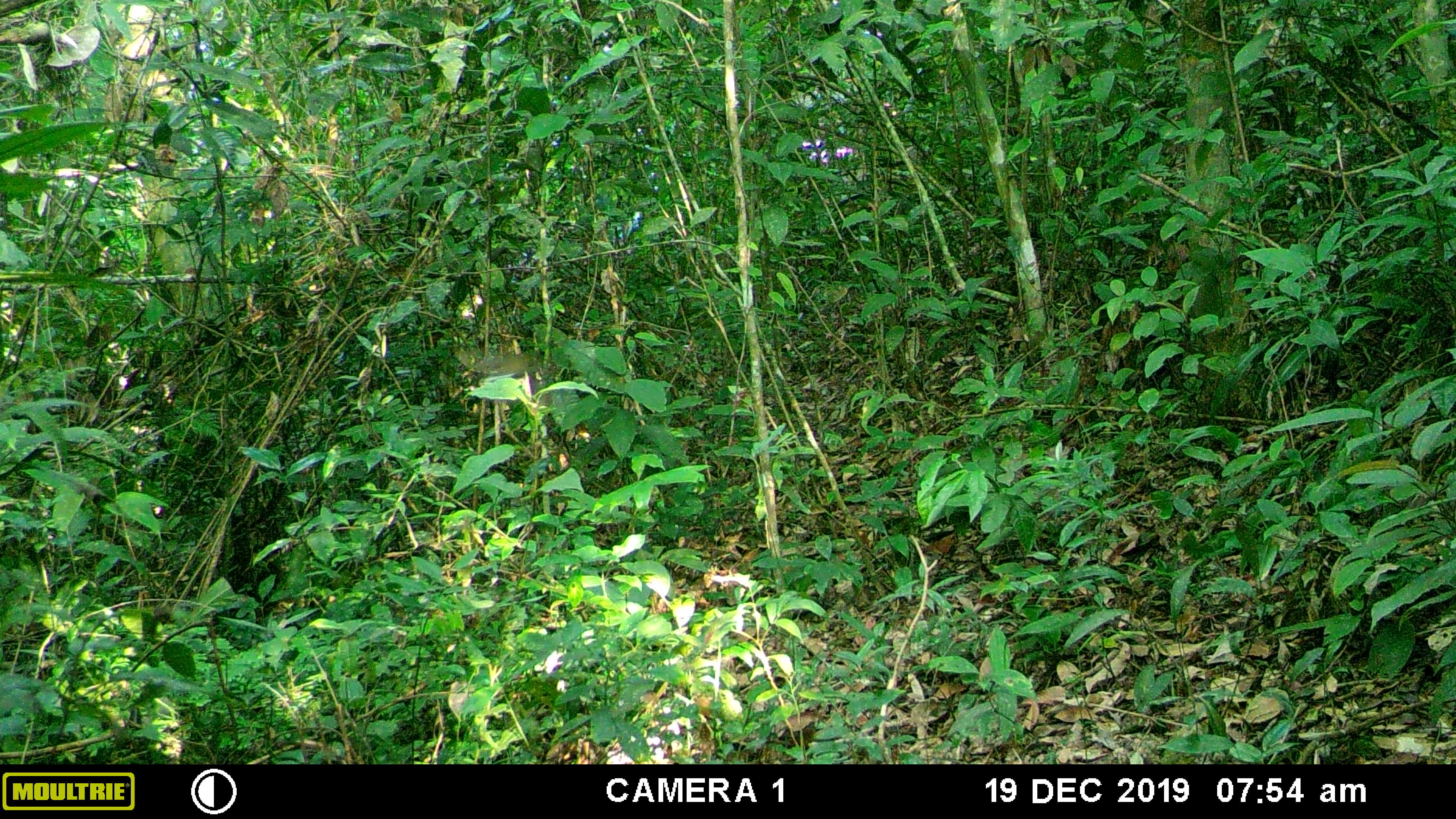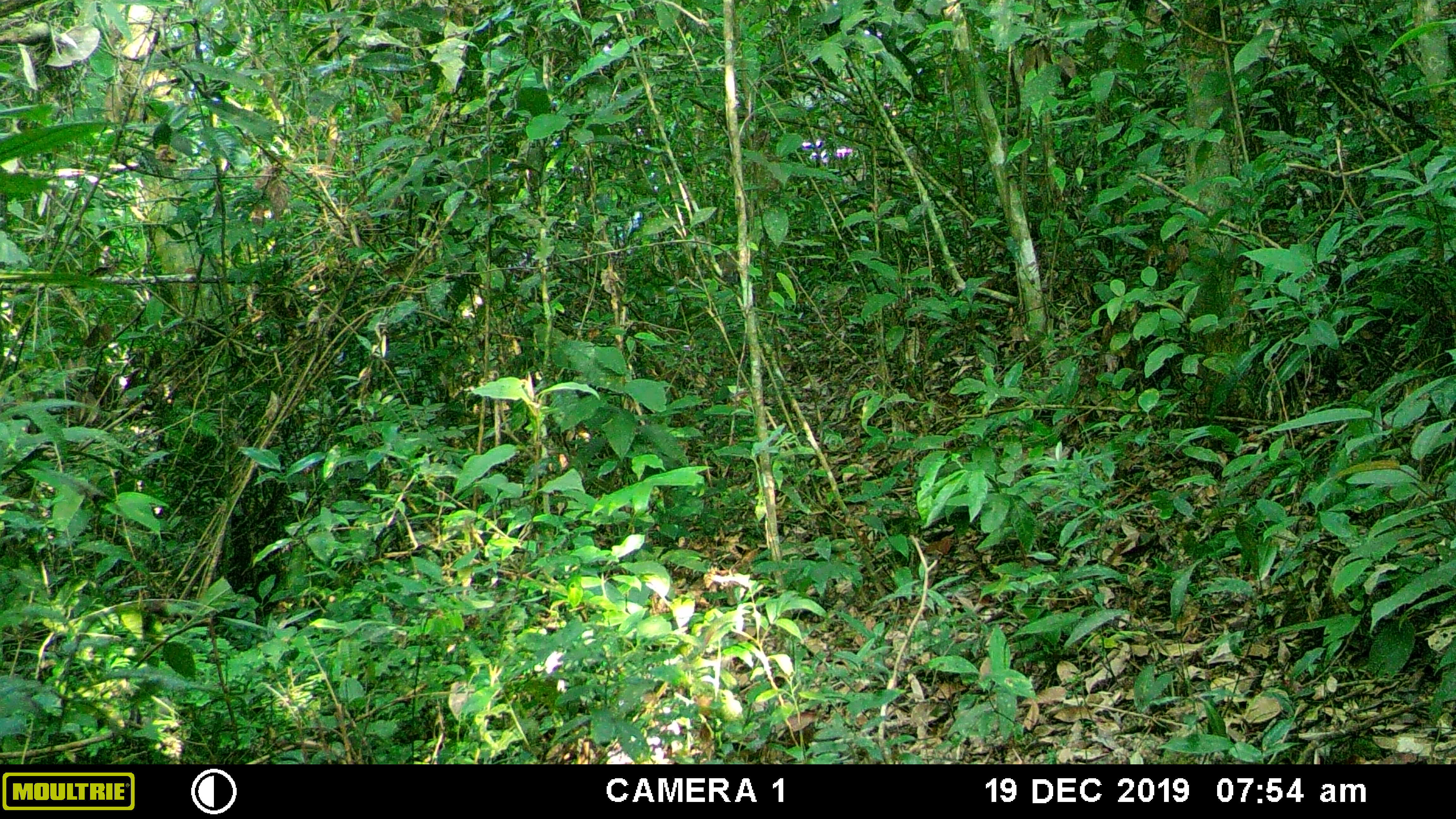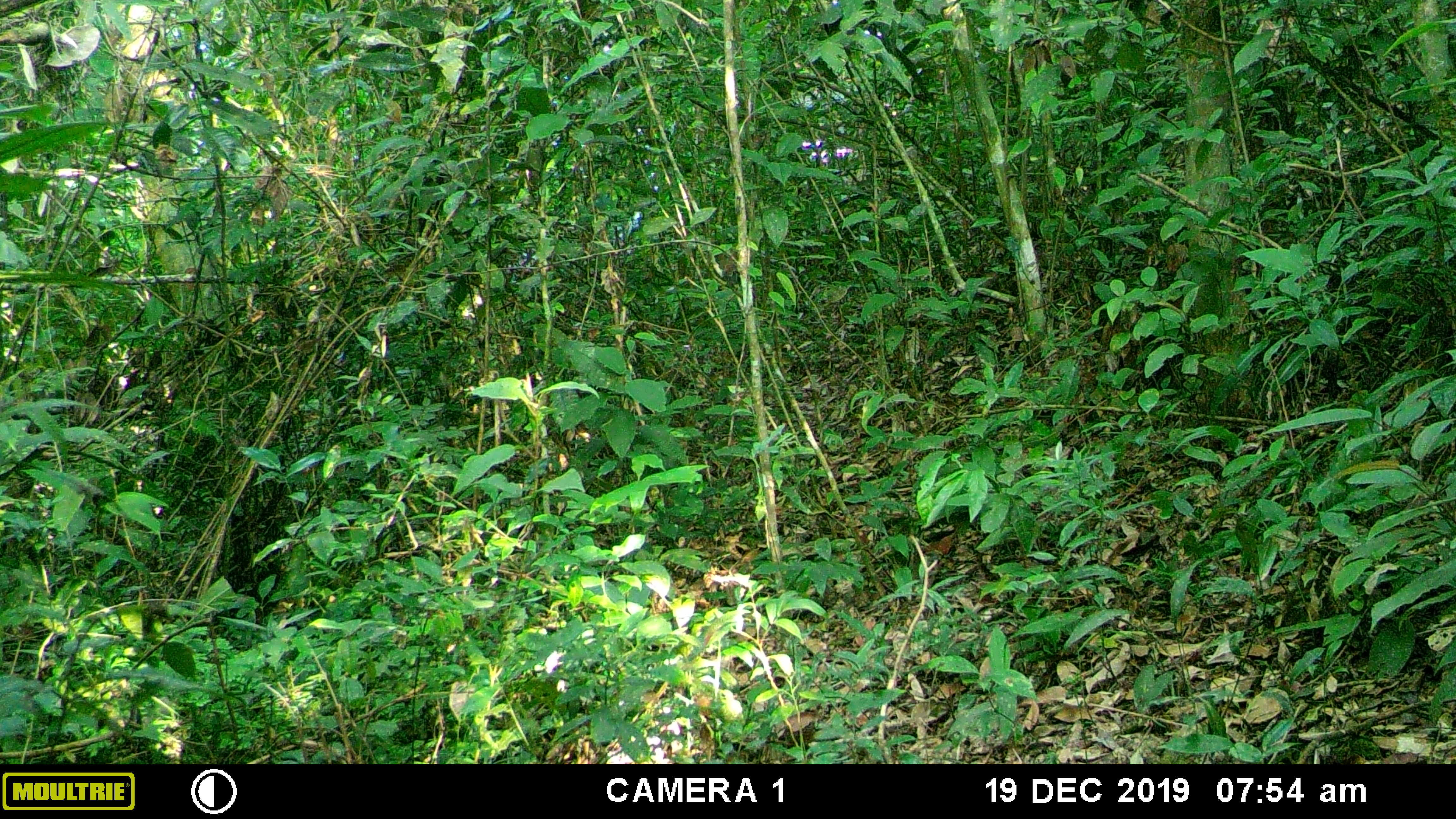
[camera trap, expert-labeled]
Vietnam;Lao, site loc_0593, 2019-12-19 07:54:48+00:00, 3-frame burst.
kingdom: Animalia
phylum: Chordata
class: Aves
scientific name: Aves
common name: bird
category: unidentified bird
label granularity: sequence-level